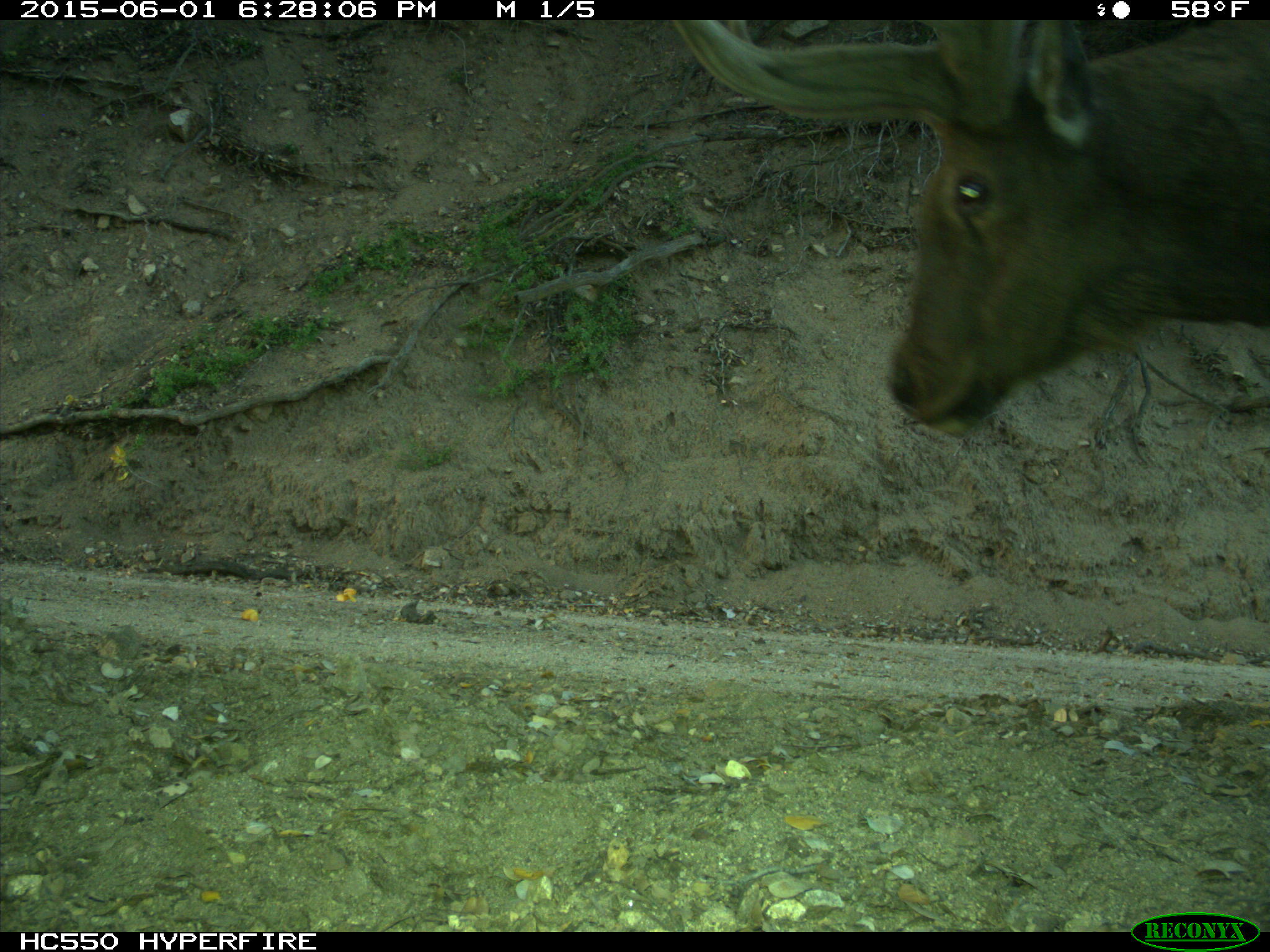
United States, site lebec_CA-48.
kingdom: Animalia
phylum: Chordata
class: Mammalia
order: Artiodactyla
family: Cervidae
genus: Cervus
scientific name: Cervus canadensis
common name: elk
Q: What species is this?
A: Cervus canadensis (elk).